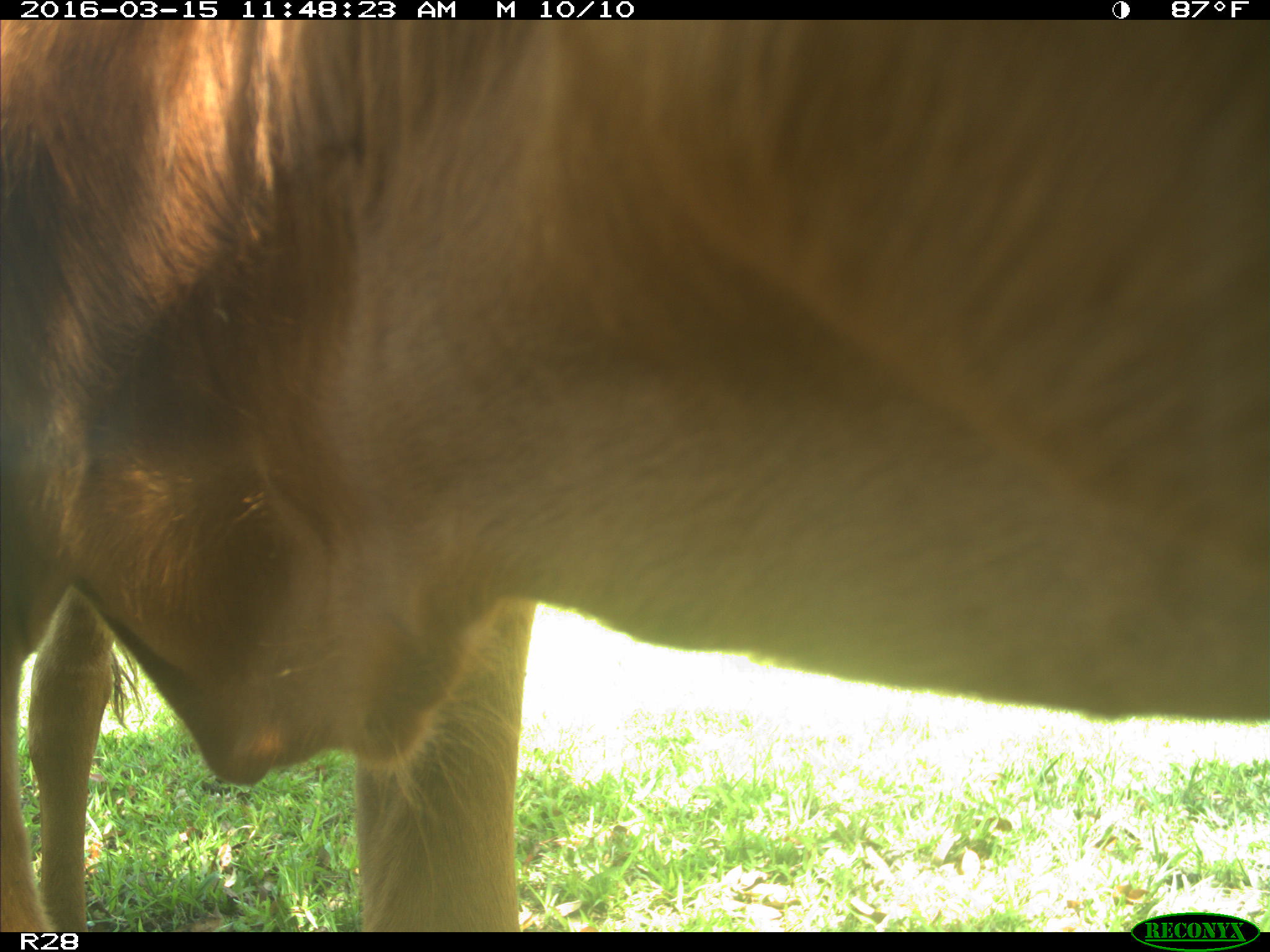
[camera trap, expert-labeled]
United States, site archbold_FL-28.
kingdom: Animalia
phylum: Chordata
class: Mammalia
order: Artiodactyla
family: Bovidae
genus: Bos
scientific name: Bos taurus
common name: domestic cow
Bos taurus (domestic cow).